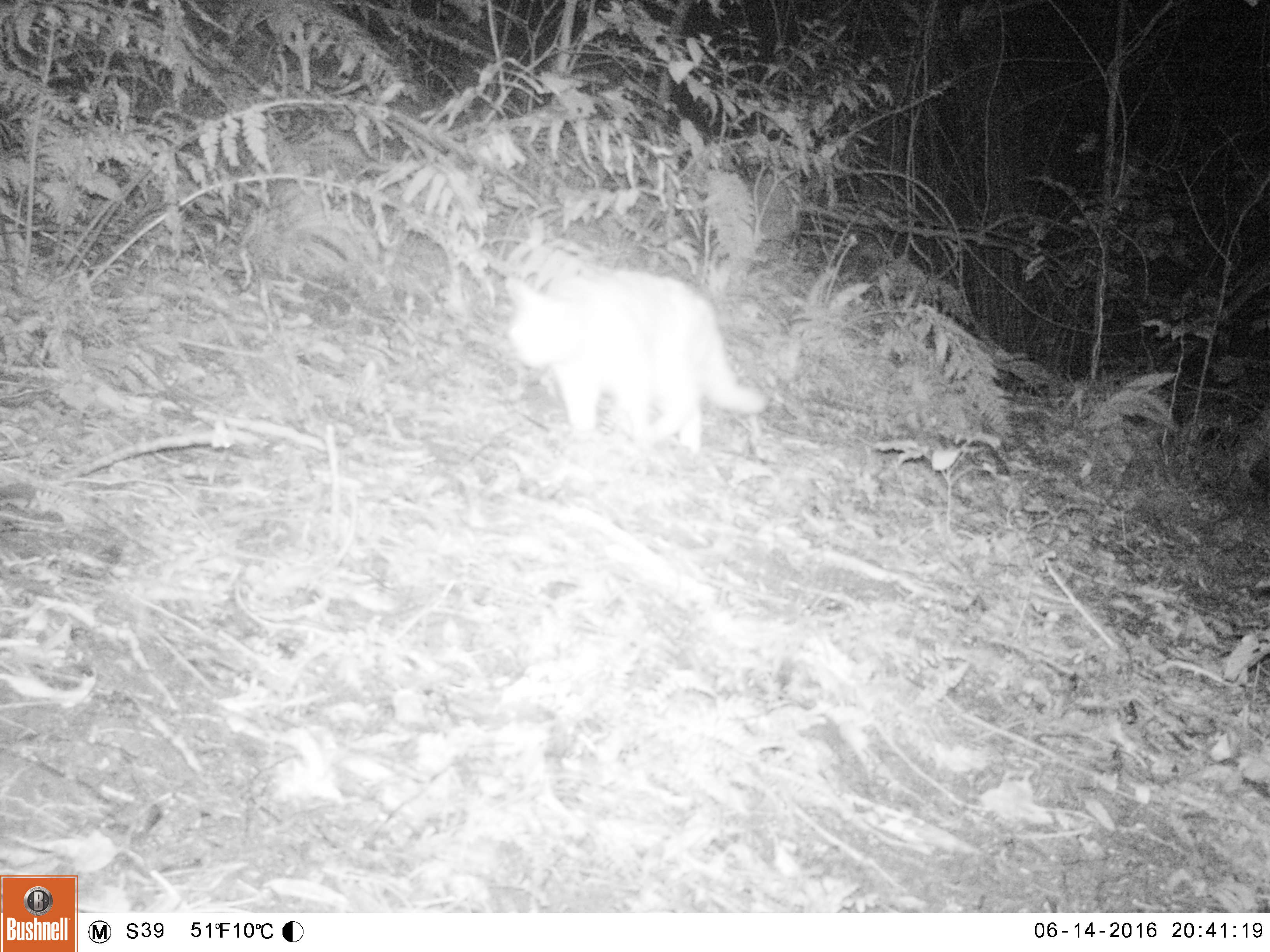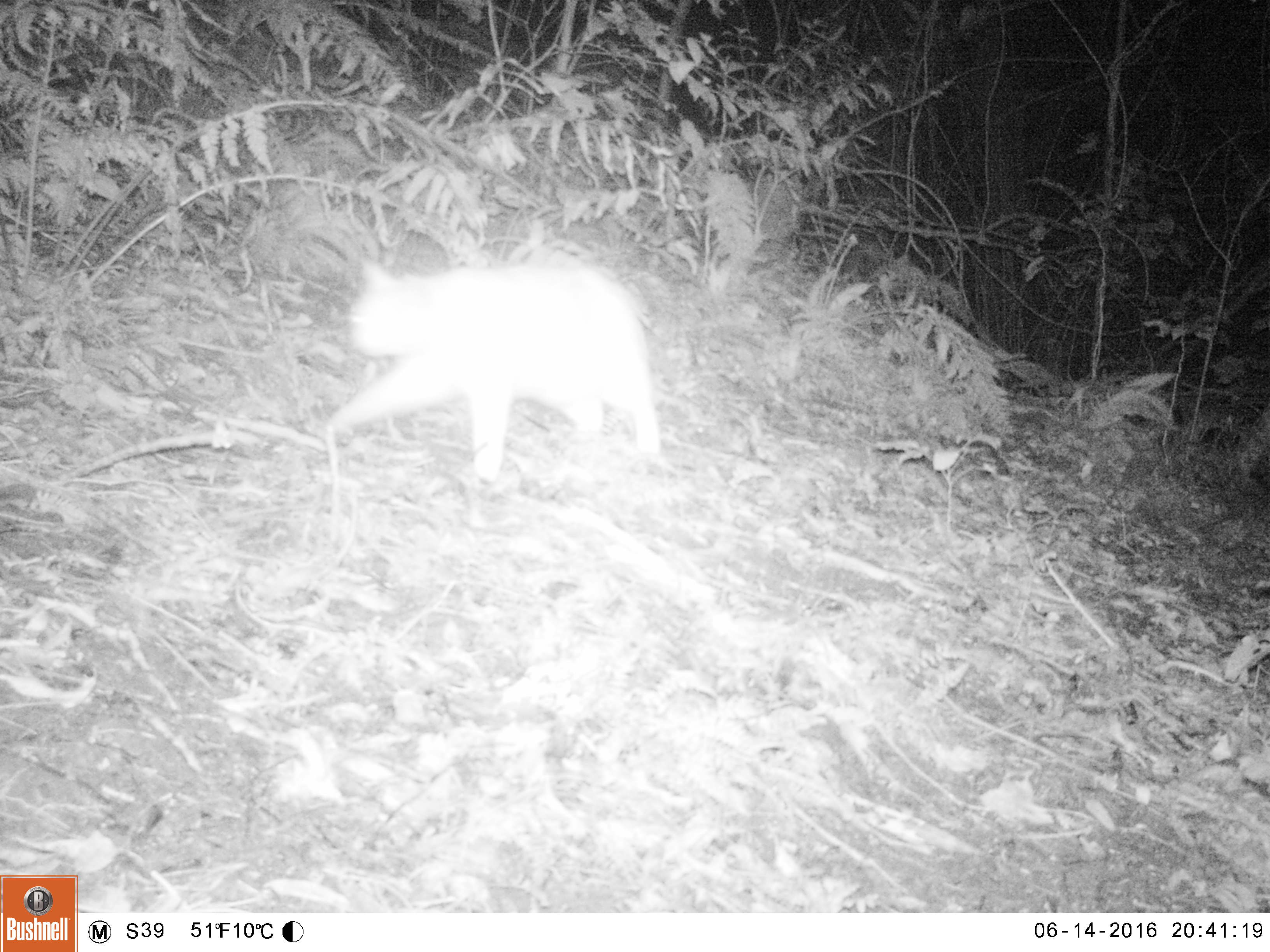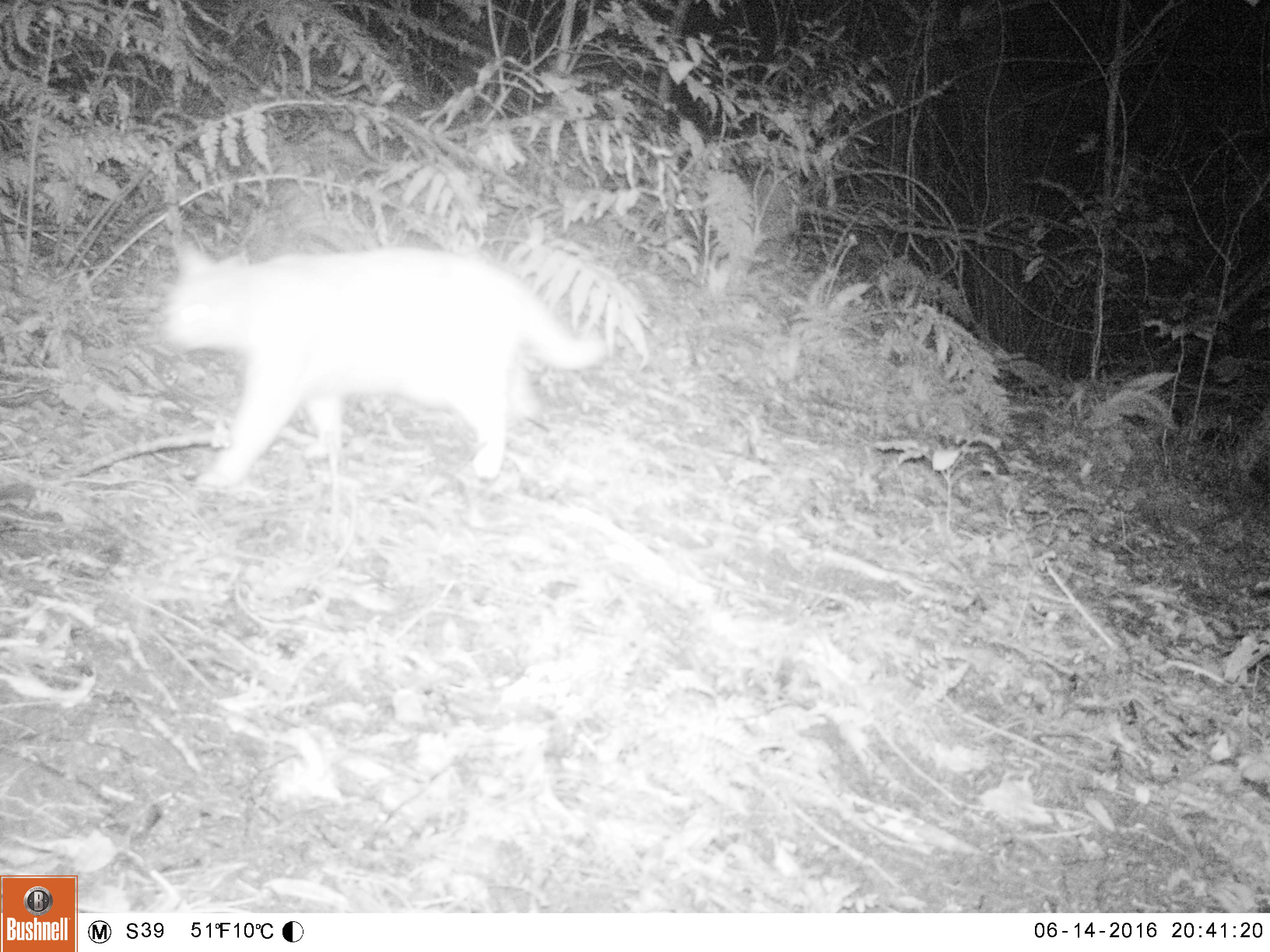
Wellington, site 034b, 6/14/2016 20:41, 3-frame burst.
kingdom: Animalia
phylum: Chordata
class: Mammalia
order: Carnivora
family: Felidae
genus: Felis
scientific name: Felis catus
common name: cat